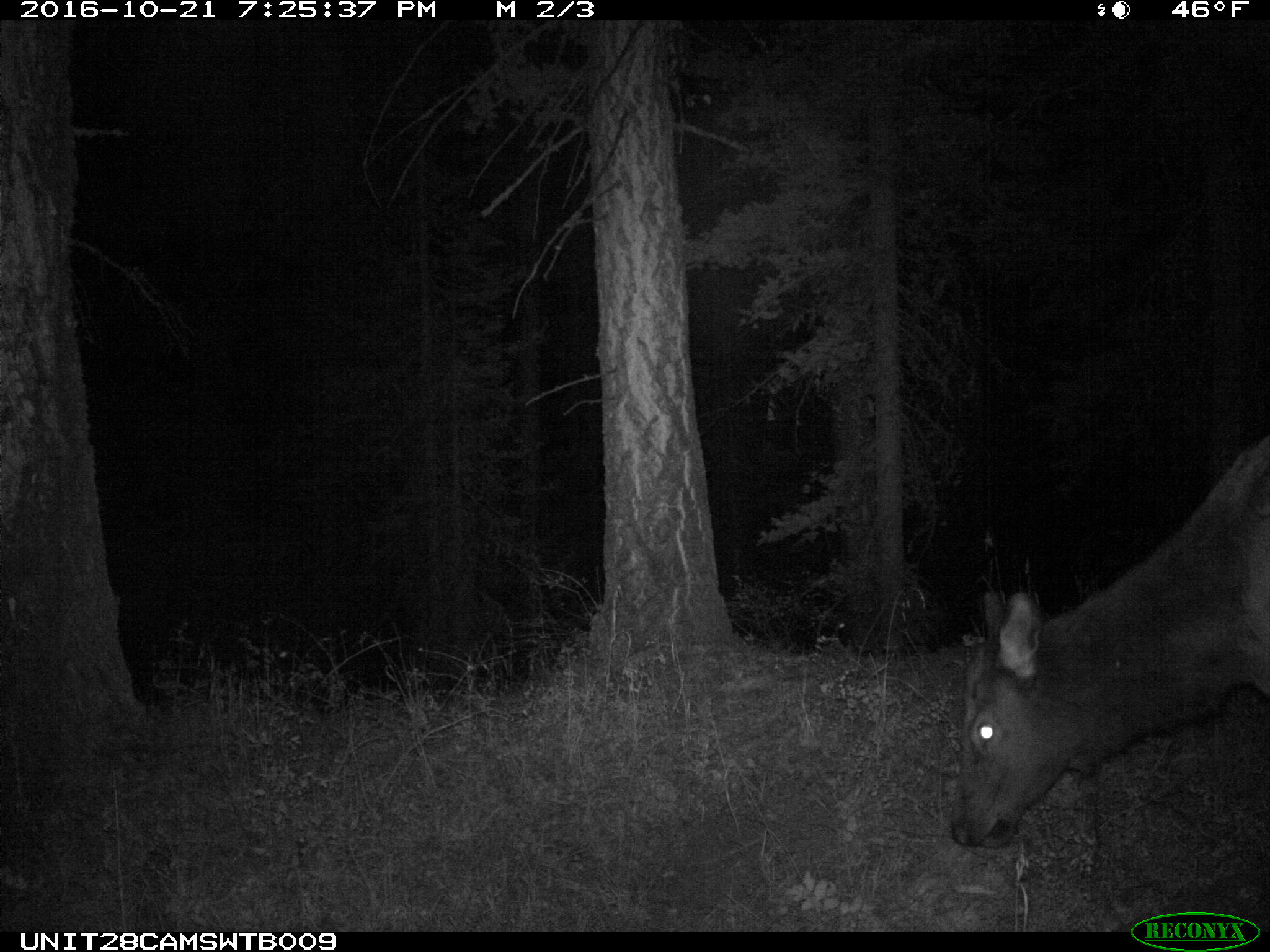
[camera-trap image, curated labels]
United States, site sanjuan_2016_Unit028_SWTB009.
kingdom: Animalia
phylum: Chordata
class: Mammalia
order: Artiodactyla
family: Cervidae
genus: Cervus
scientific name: Cervus elaphus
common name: red deer